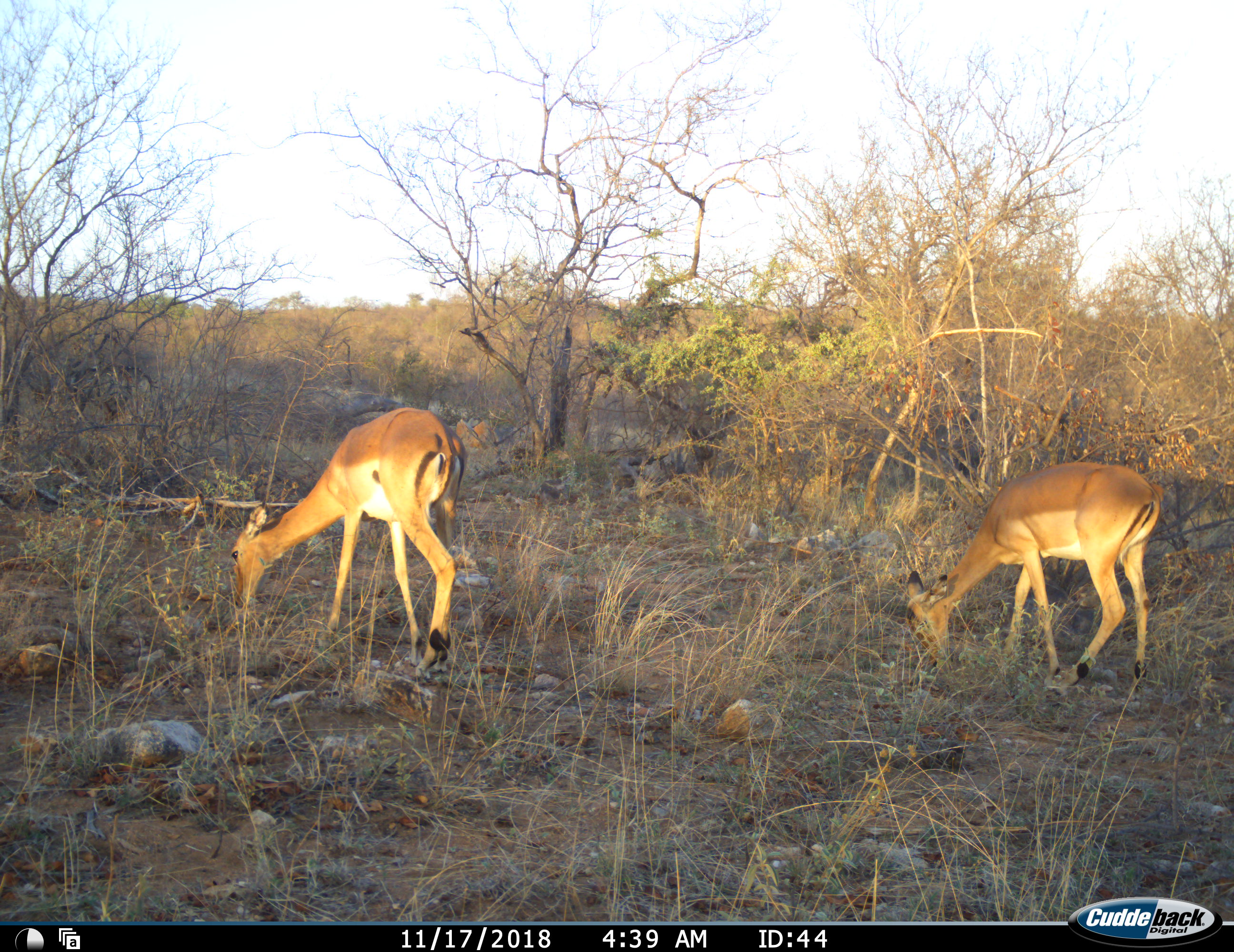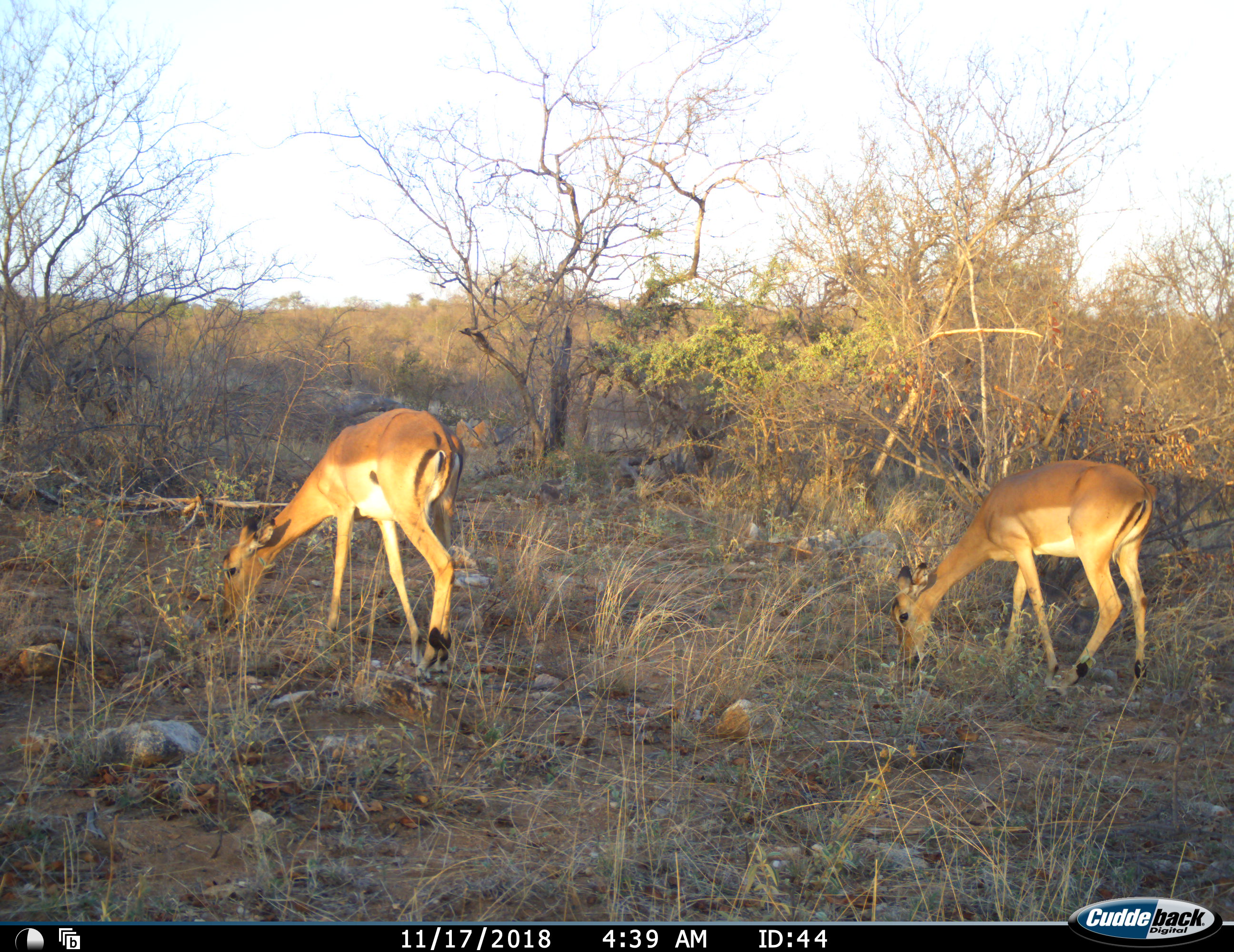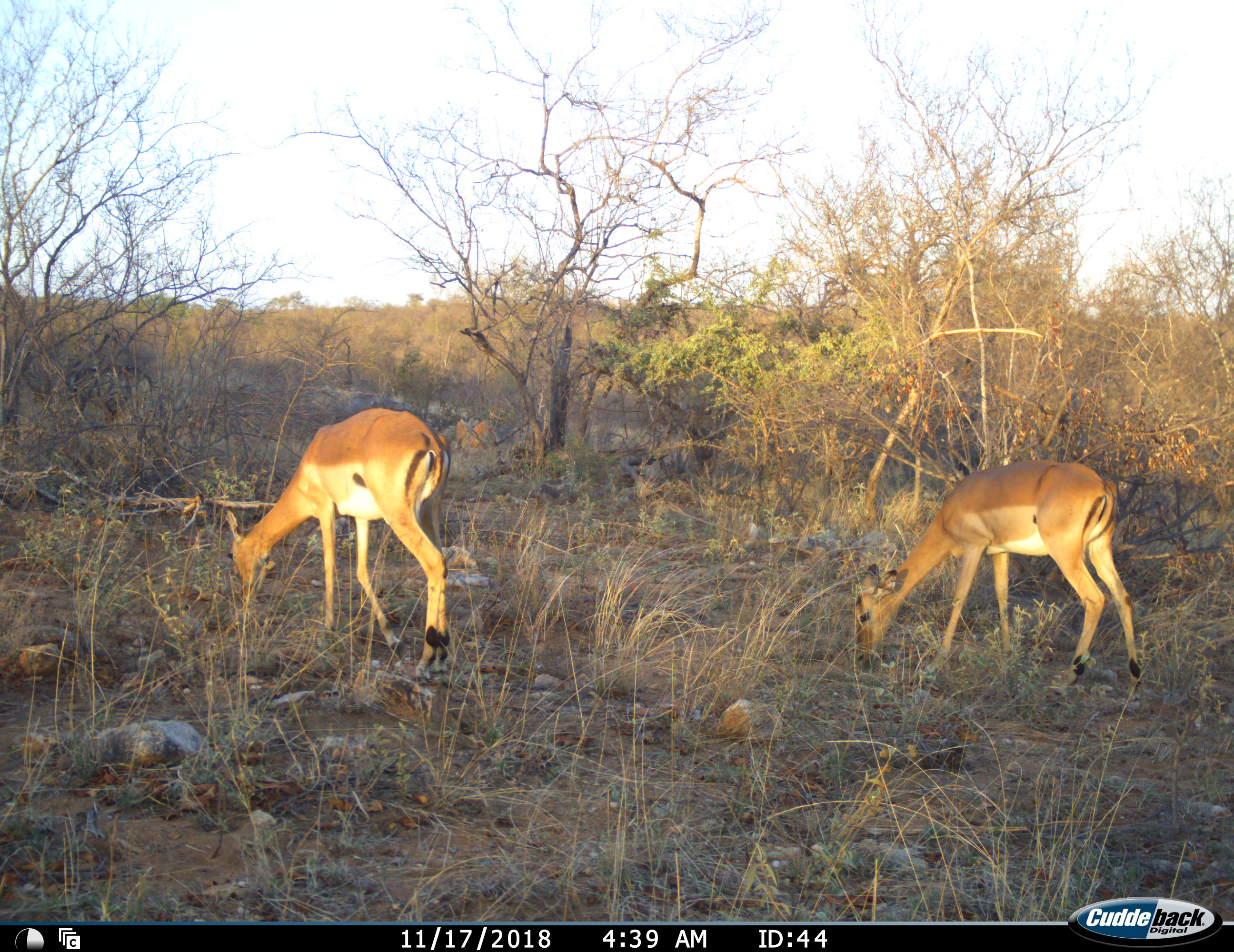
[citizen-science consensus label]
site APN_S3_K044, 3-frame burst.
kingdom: Animalia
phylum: Chordata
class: Mammalia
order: Artiodactyla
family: Bovidae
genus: Aepyceros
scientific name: Aepyceros melampus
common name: impala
Impala (Aepyceros melampus), count 2. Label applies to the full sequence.